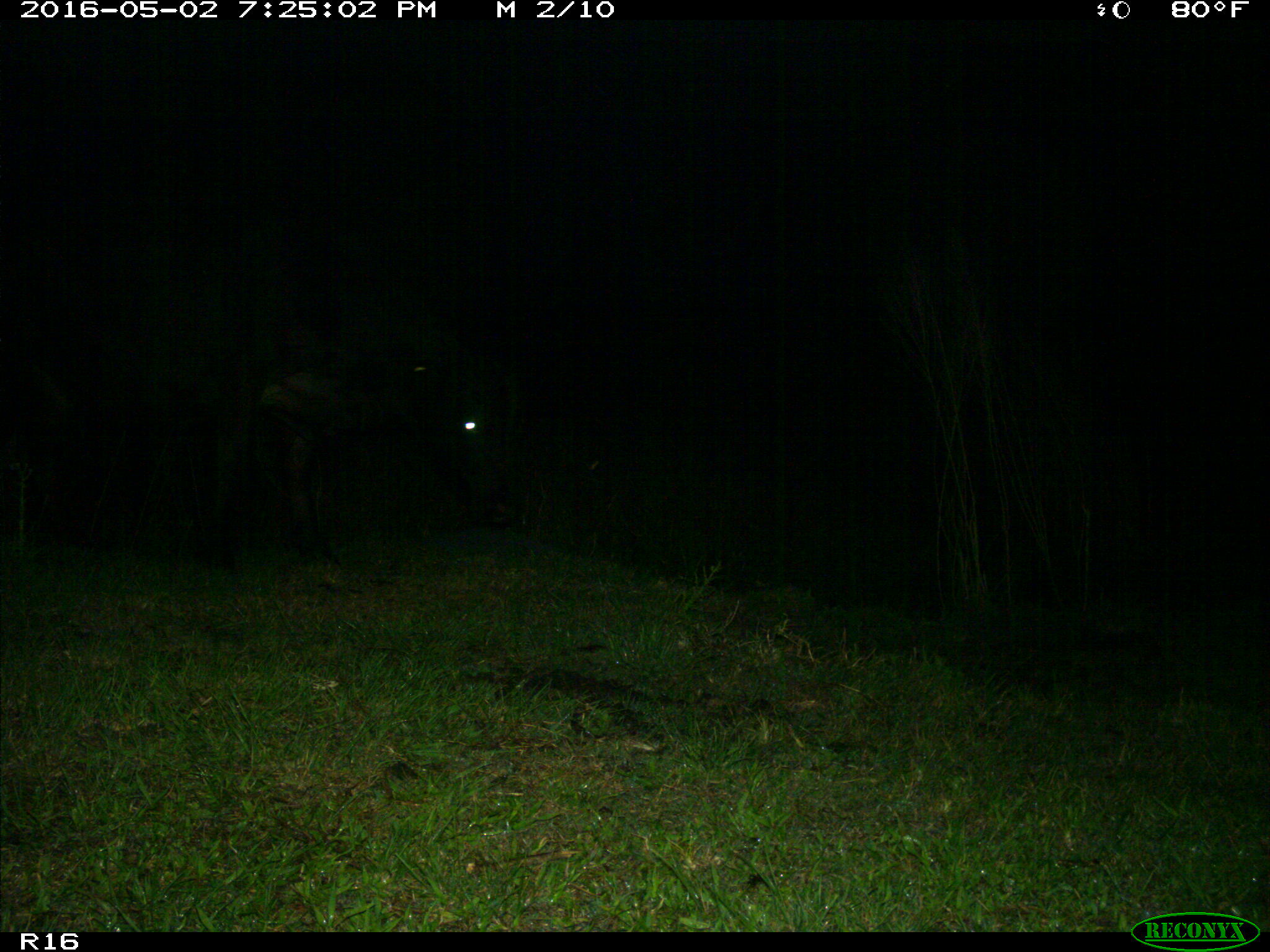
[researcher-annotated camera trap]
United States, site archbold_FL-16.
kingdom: Animalia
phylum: Chordata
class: Mammalia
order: Artiodactyla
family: Bovidae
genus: Bos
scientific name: Bos taurus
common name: domestic cow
Bos taurus (domestic cow).